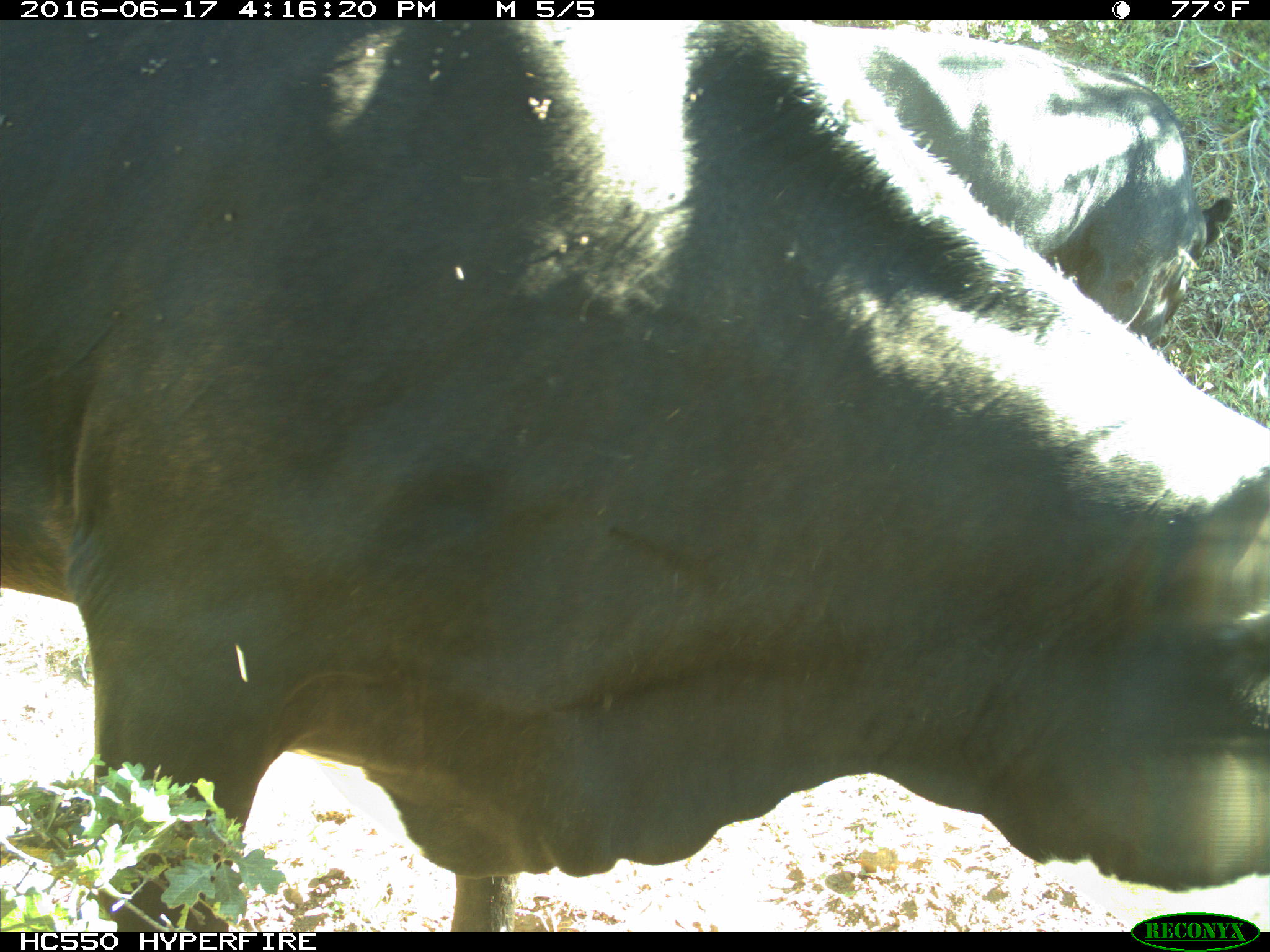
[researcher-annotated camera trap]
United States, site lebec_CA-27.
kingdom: Animalia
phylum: Chordata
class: Mammalia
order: Artiodactyla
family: Bovidae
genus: Bos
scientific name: Bos taurus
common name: domestic cow